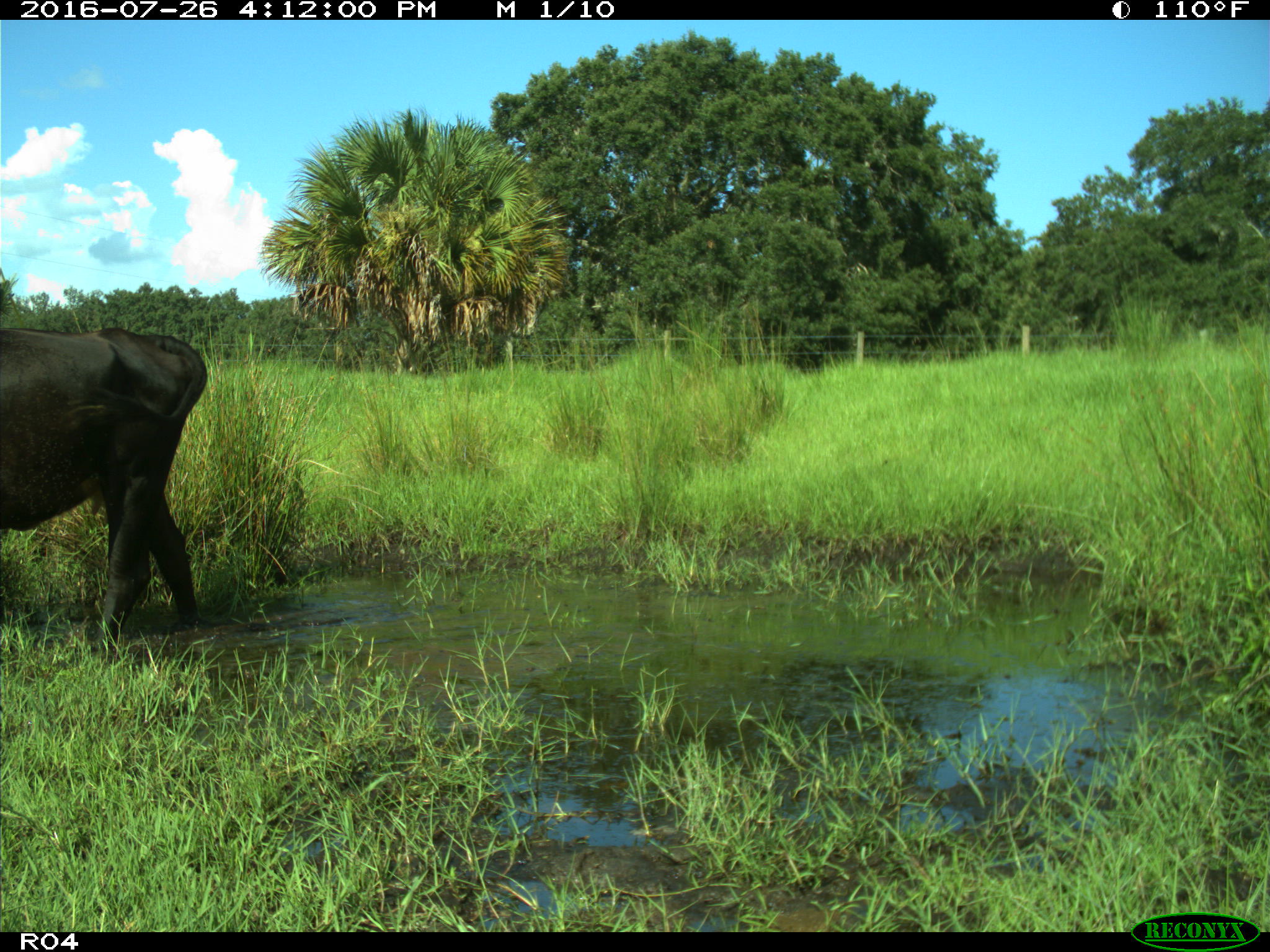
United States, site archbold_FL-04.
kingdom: Animalia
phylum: Chordata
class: Mammalia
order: Artiodactyla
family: Bovidae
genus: Bos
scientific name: Bos taurus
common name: domestic cow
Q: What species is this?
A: Bos taurus (domestic cow).